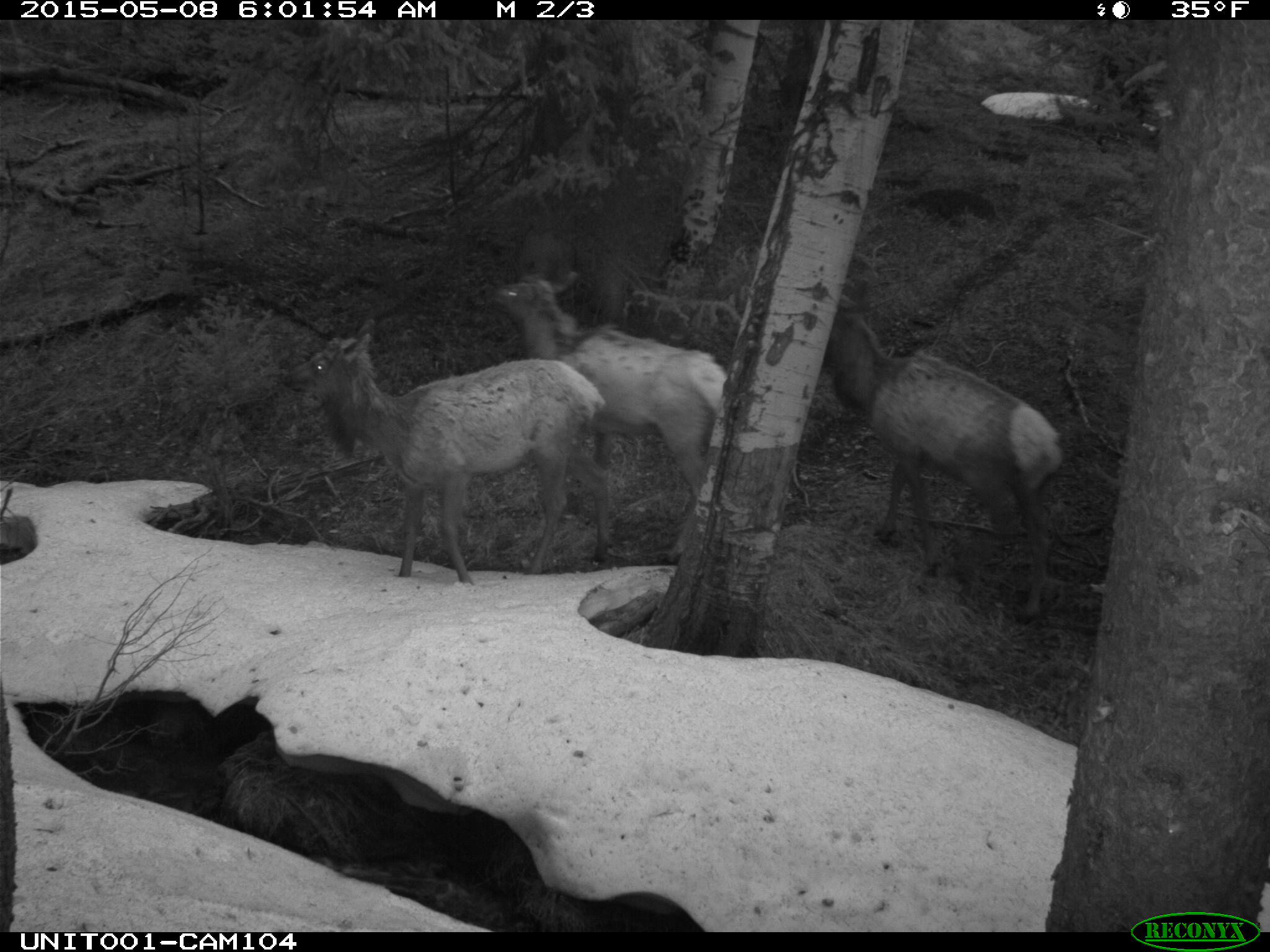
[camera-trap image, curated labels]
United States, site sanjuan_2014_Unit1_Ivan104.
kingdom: Animalia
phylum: Chordata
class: Mammalia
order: Artiodactyla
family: Cervidae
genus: Cervus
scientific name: Cervus elaphus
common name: red deer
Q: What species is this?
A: Cervus elaphus (red deer).